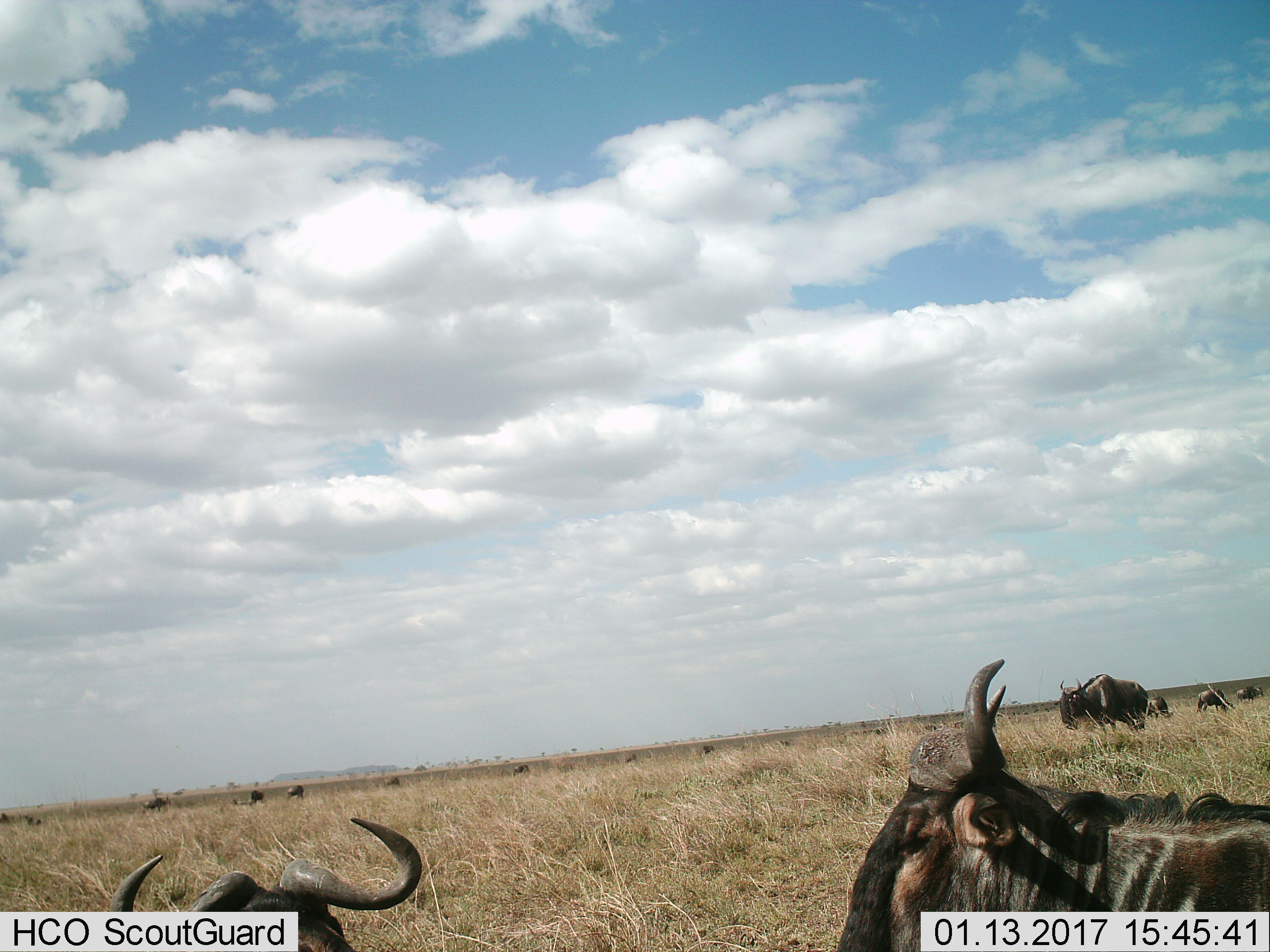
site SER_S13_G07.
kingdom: Animalia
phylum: Chordata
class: Mammalia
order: Artiodactyla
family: Bovidae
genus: Connochaetes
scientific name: Connochaetes taurinus taurinus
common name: blue wildebeest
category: wildebeestblue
Wildebeestblue (blue wildebeest) (Connochaetes taurinus taurinus), count 11-50. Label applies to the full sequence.